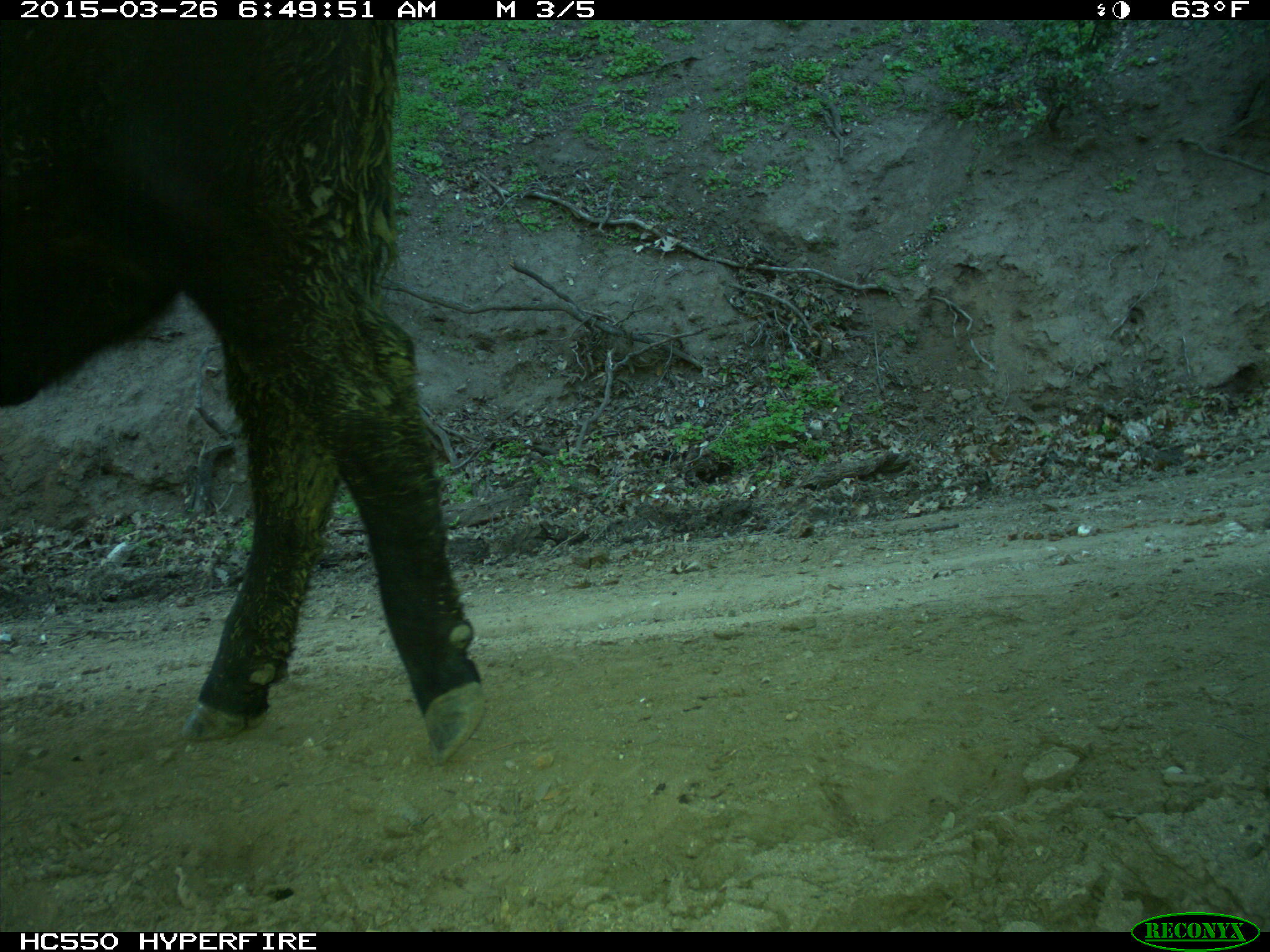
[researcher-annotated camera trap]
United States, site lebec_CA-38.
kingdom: Animalia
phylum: Chordata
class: Mammalia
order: Artiodactyla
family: Bovidae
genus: Bos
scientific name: Bos taurus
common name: domestic cow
Bos taurus (domestic cow).